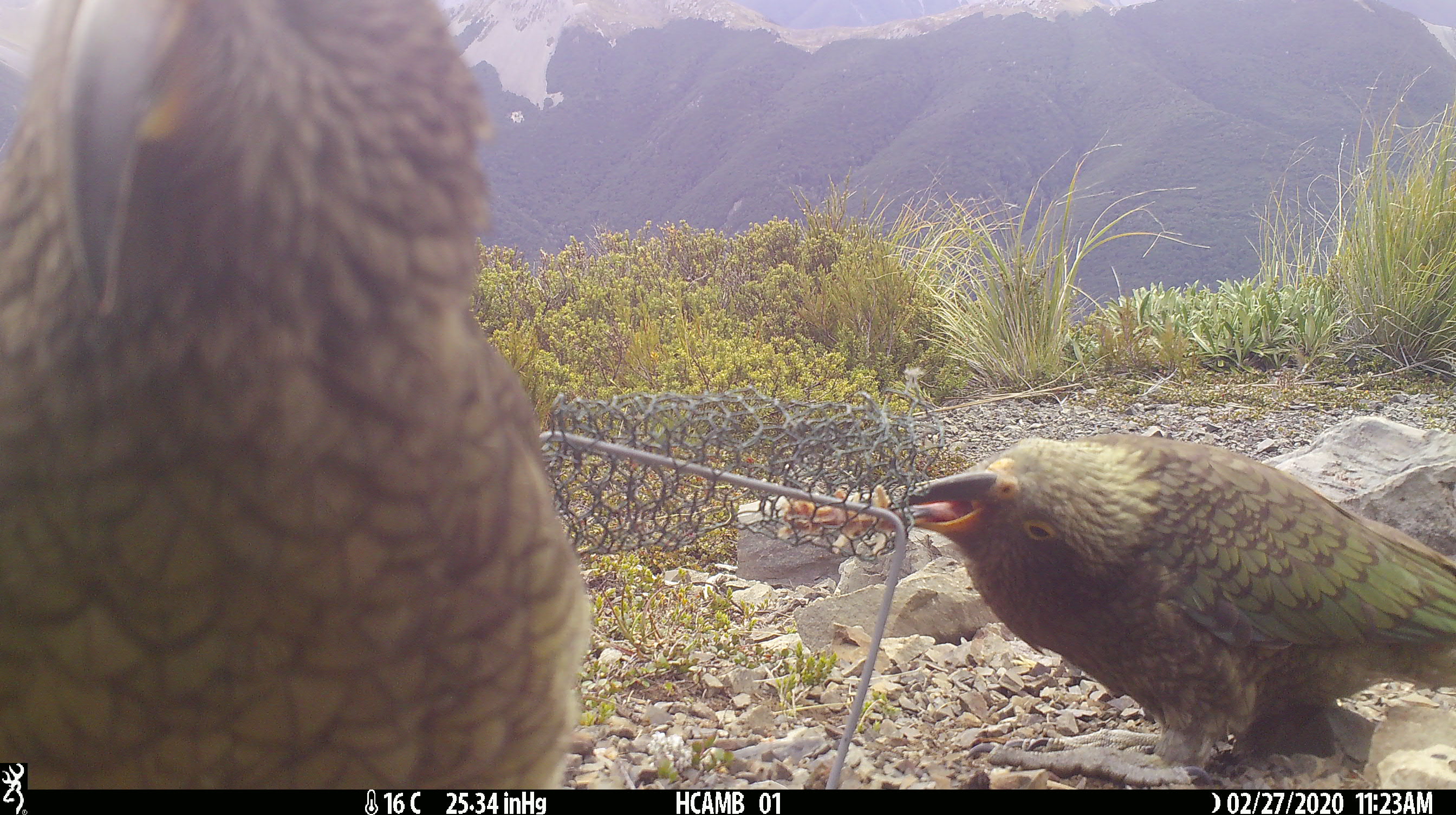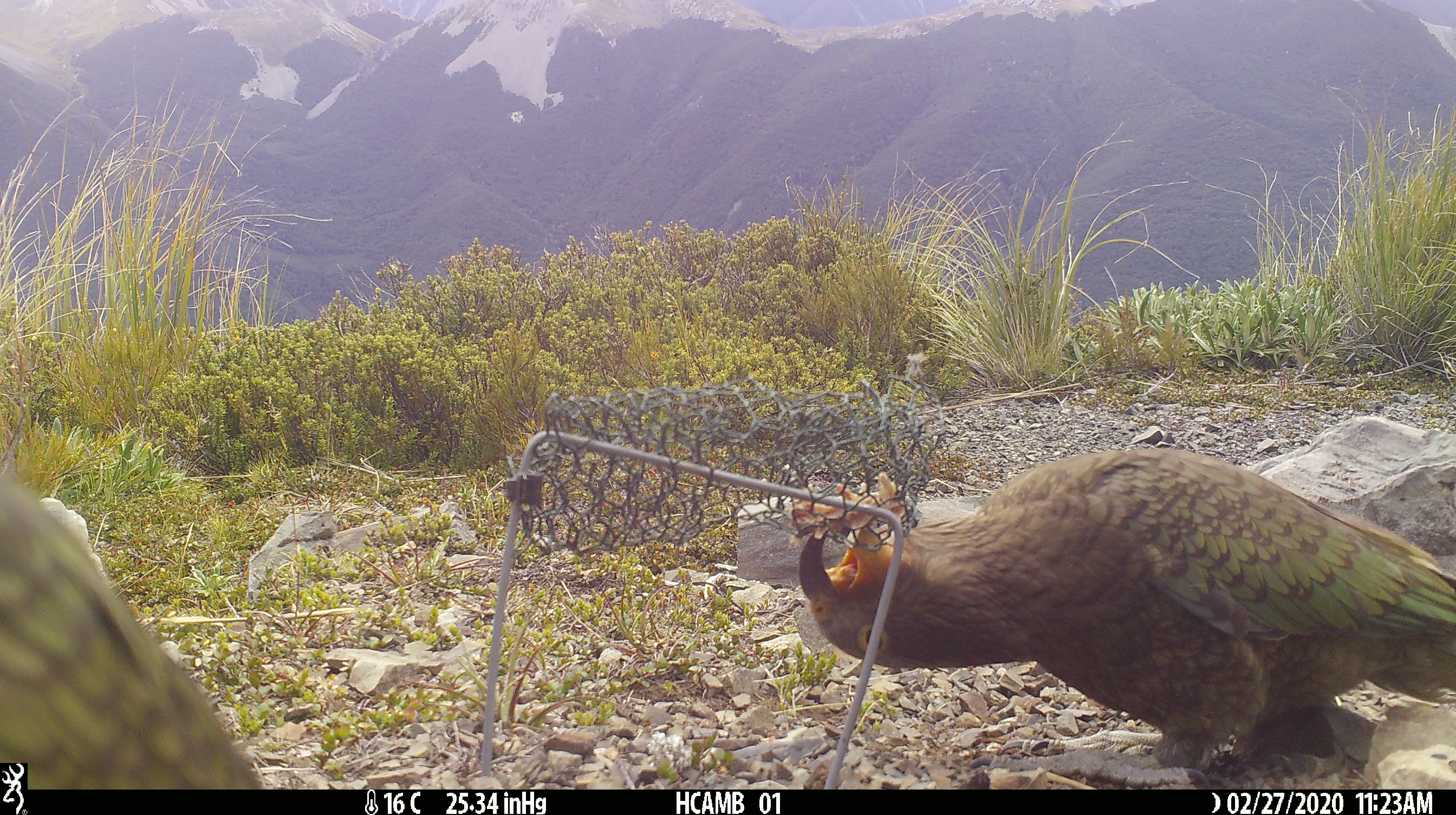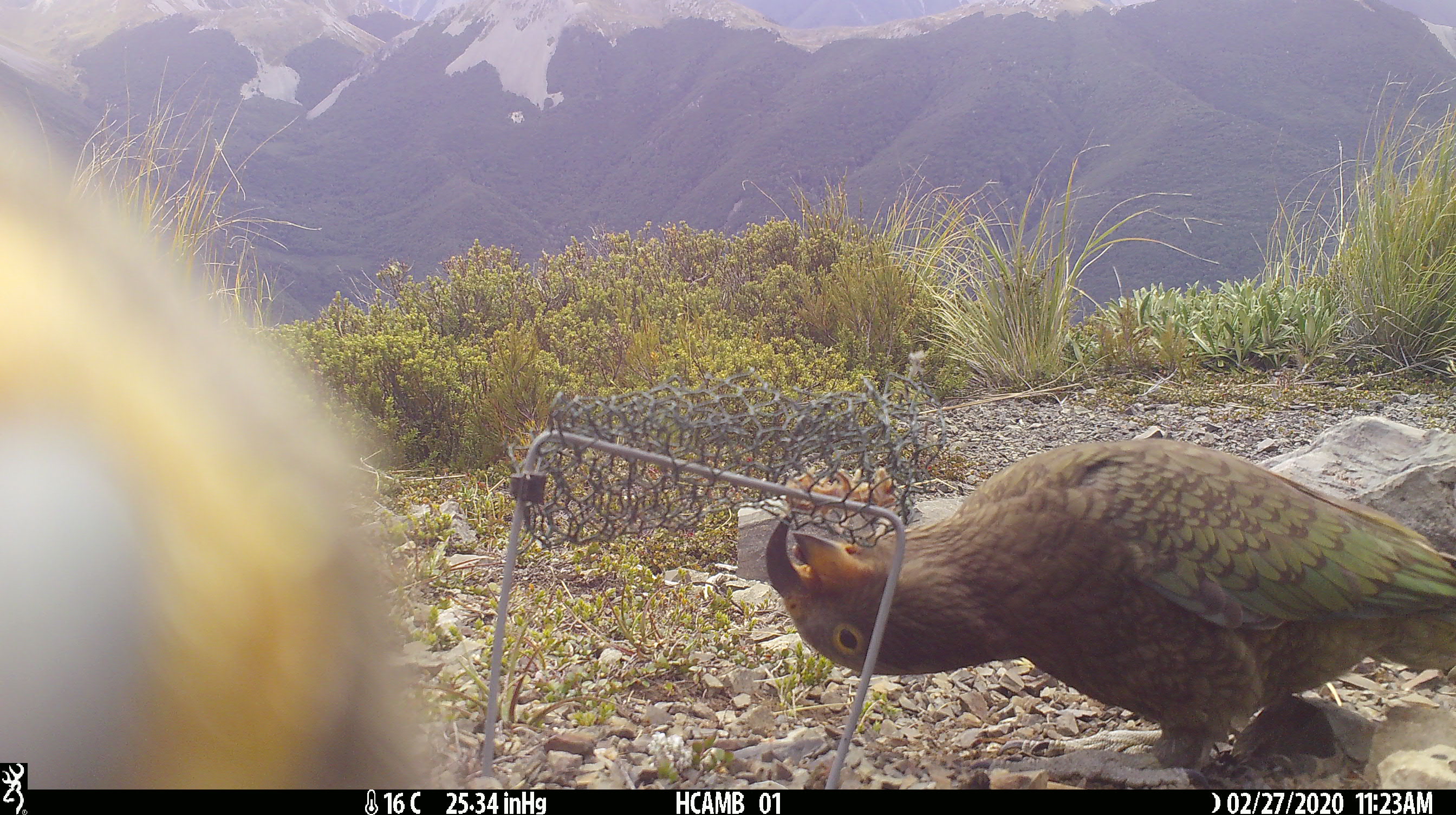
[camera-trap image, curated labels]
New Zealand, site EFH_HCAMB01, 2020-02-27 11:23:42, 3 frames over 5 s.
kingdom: Animalia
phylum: Chordata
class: Aves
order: Psittaciformes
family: Strigopidae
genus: Nestor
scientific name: Nestor notabilis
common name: kea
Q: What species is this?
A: Kea (Nestor notabilis).